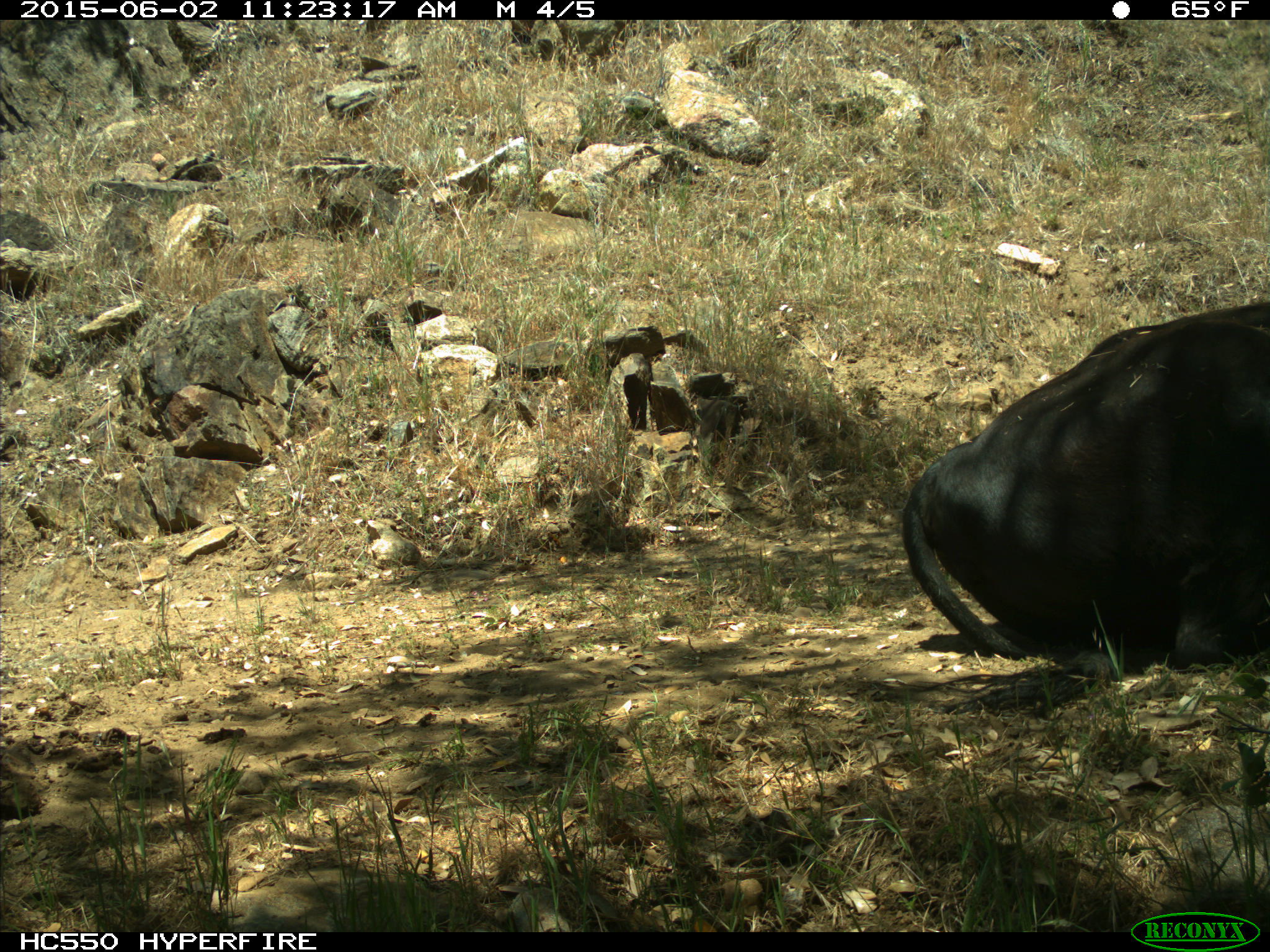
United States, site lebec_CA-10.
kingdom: Animalia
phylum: Chordata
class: Mammalia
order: Artiodactyla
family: Bovidae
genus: Bos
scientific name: Bos taurus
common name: domestic cow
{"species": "Bos taurus (domestic cow)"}